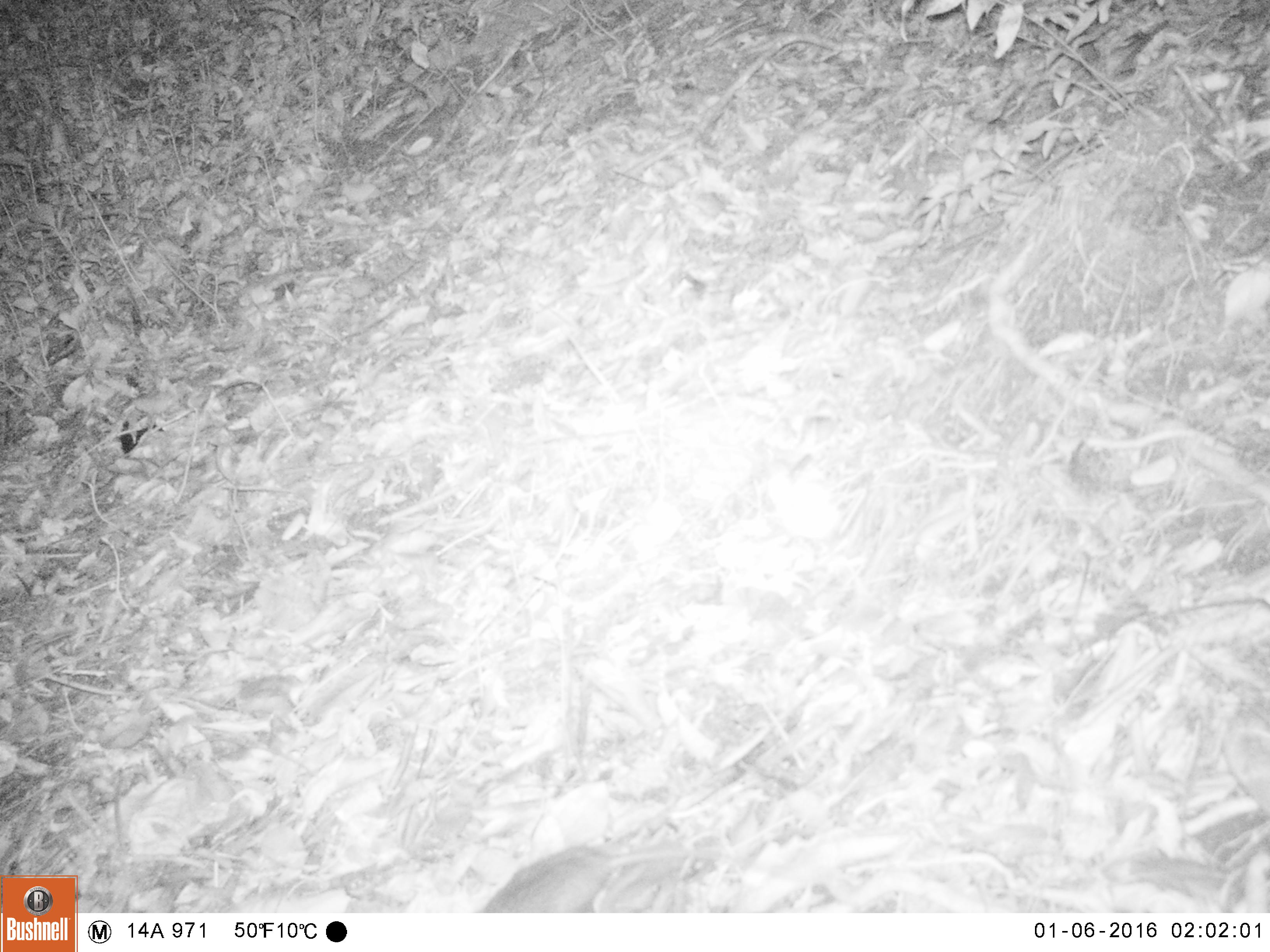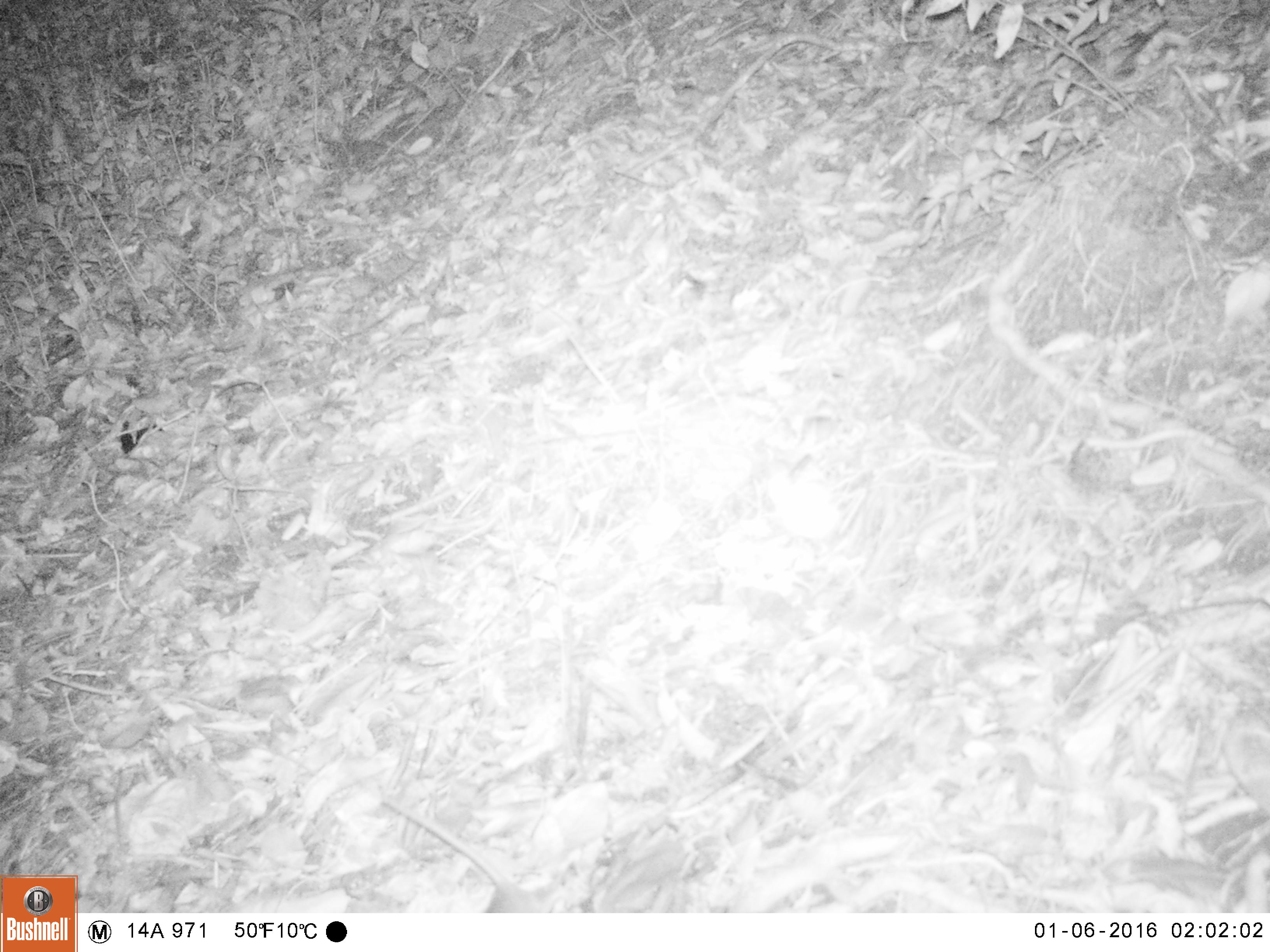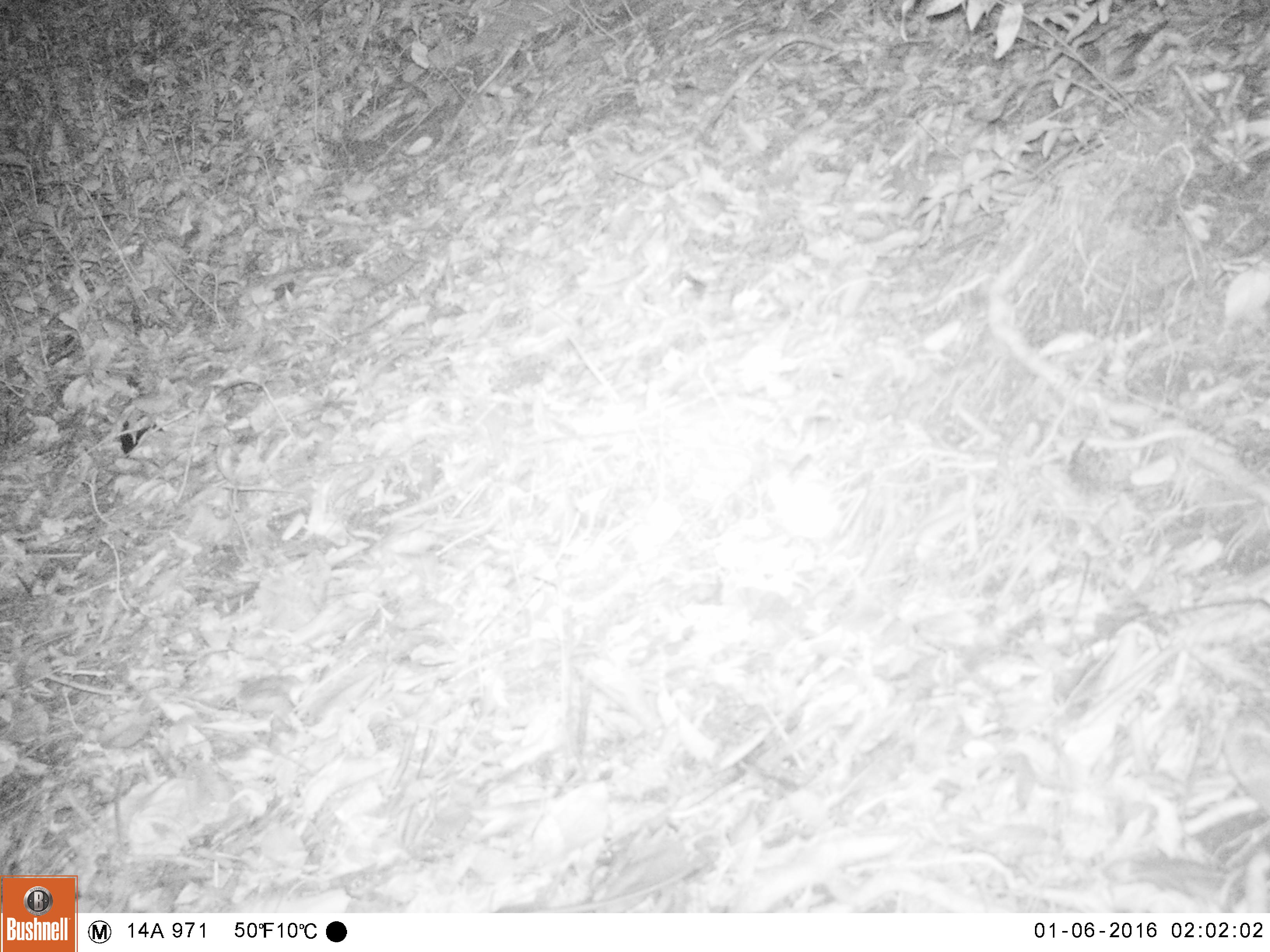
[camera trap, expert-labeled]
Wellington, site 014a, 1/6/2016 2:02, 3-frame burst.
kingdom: Animalia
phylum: Chordata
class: Mammalia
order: Rodentia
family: Muridae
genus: Rattus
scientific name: Rattus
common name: rat